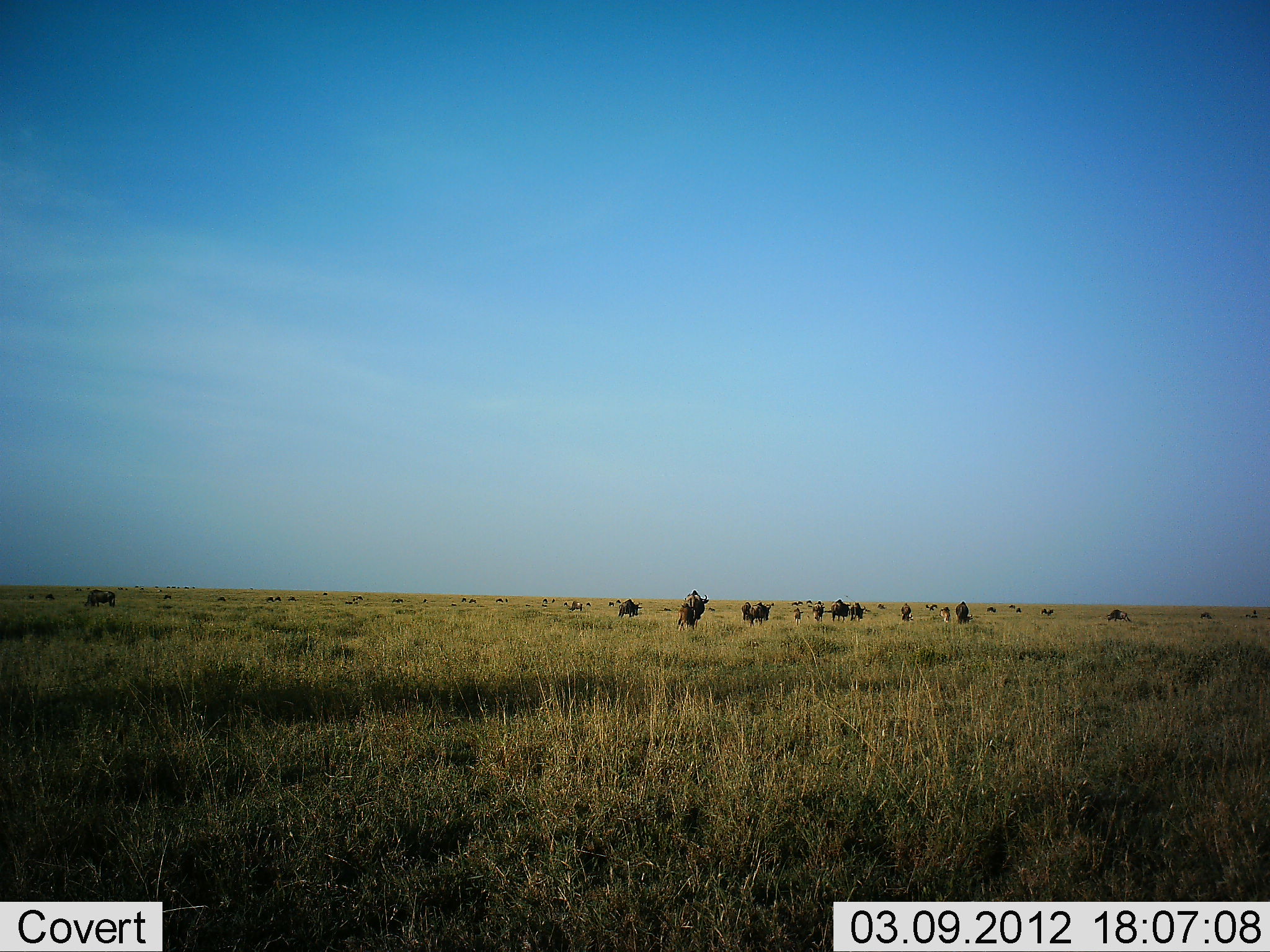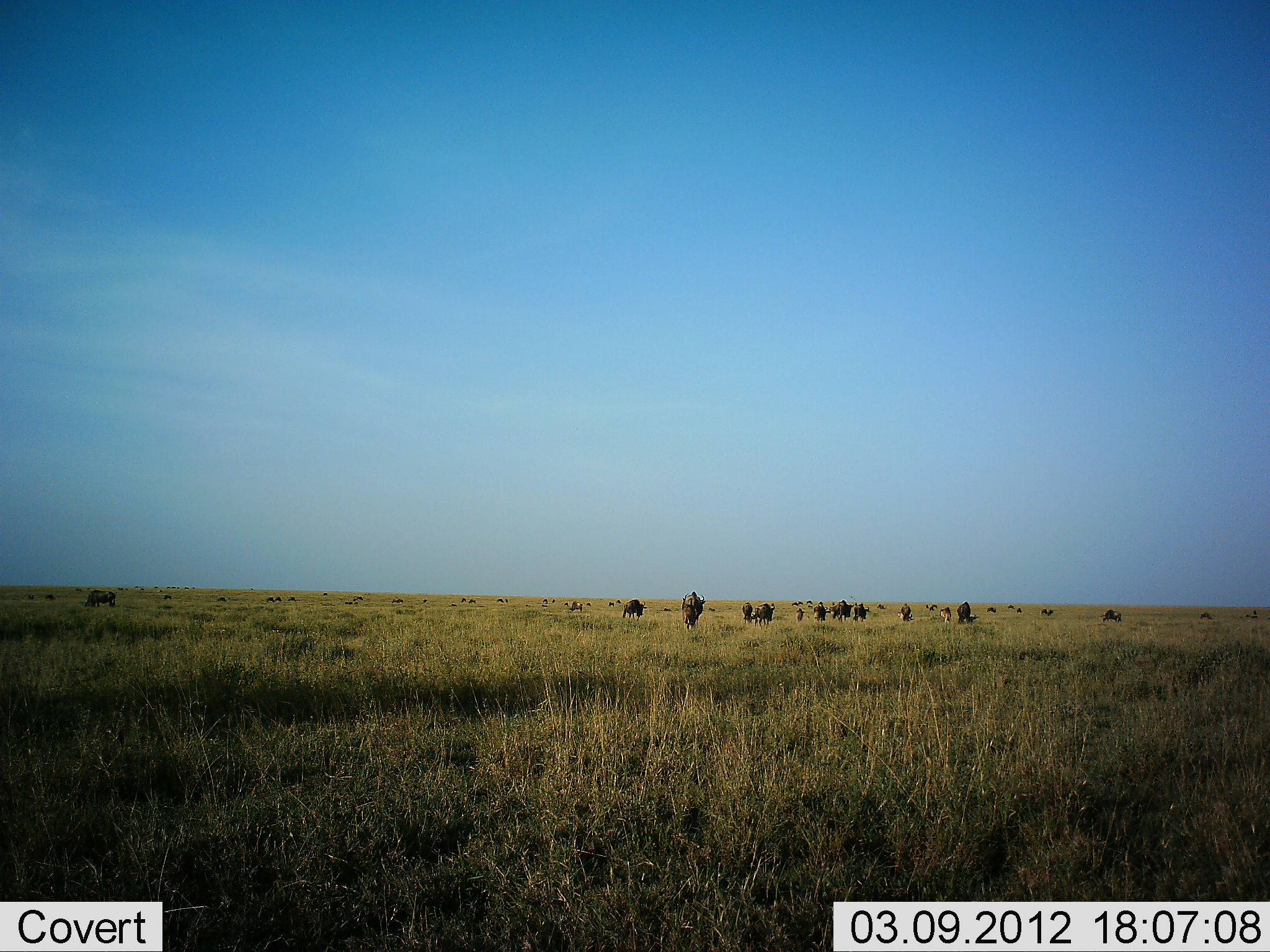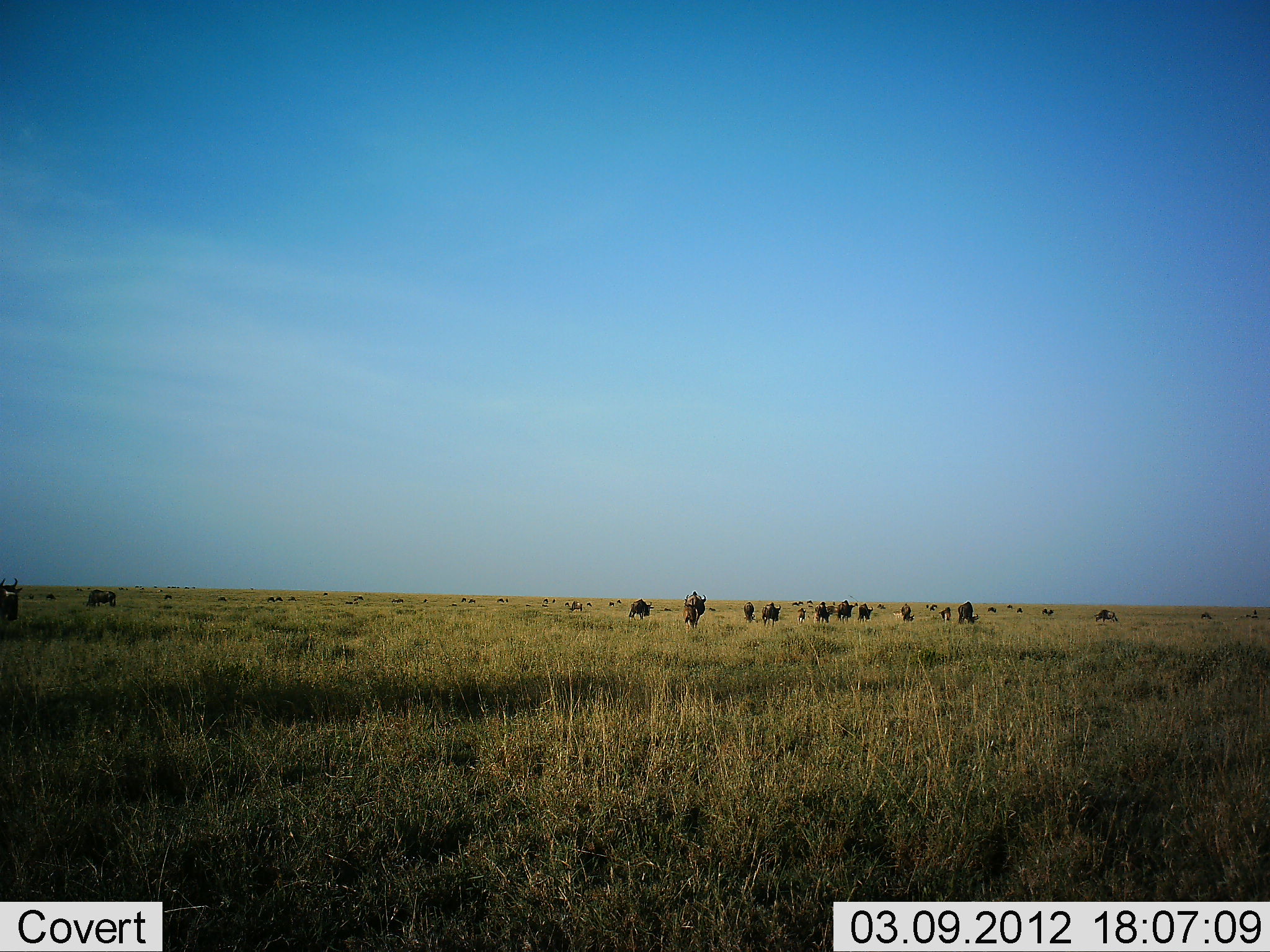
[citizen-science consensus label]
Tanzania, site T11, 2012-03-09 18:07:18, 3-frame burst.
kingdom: Animalia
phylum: Chordata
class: Mammalia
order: Artiodactyla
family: Bovidae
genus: Connochaetes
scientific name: Connochaetes taurinus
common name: blue wildebeest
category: wildebeest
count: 11-50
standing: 36%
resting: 0%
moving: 45%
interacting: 0%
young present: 27%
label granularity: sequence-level